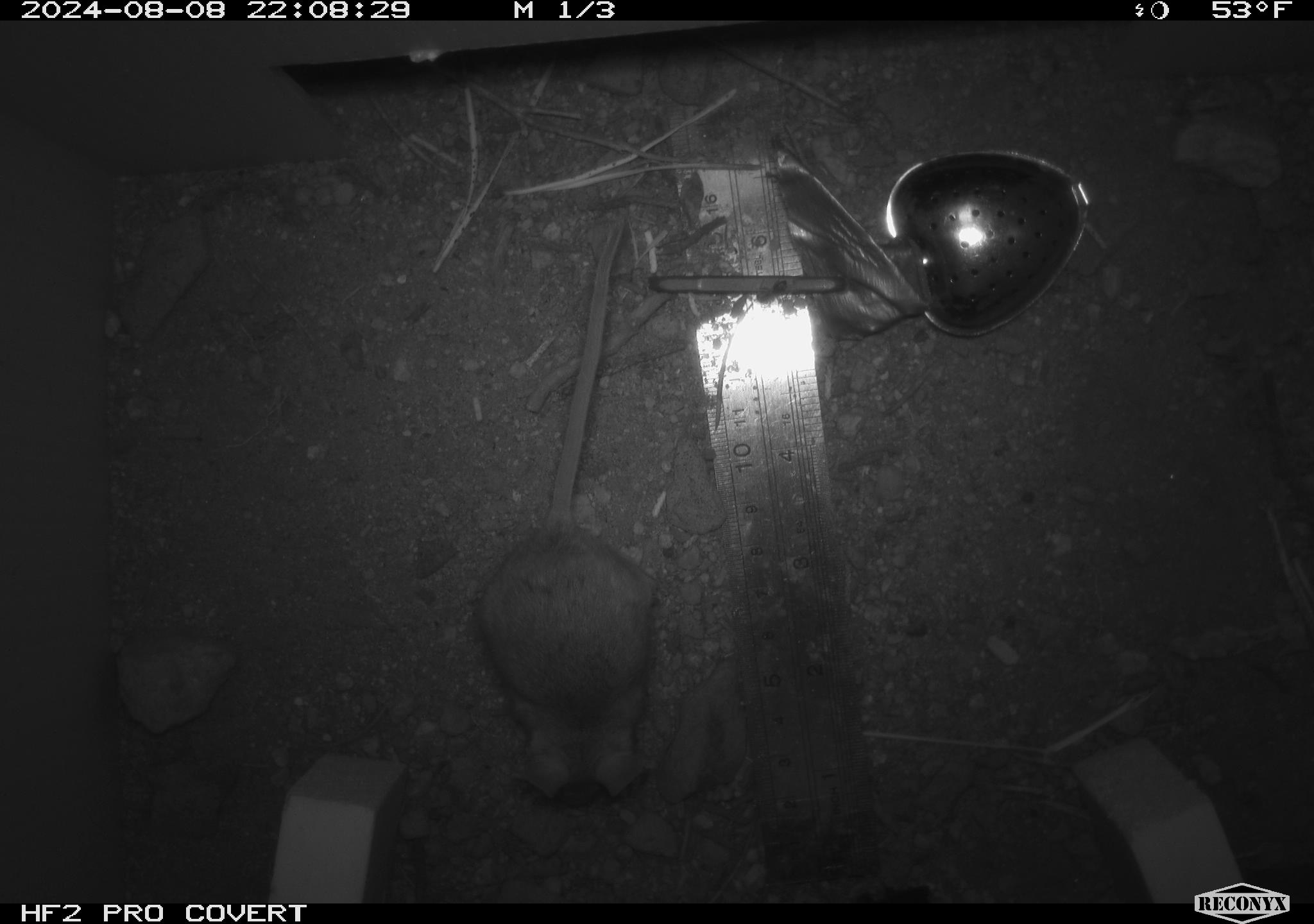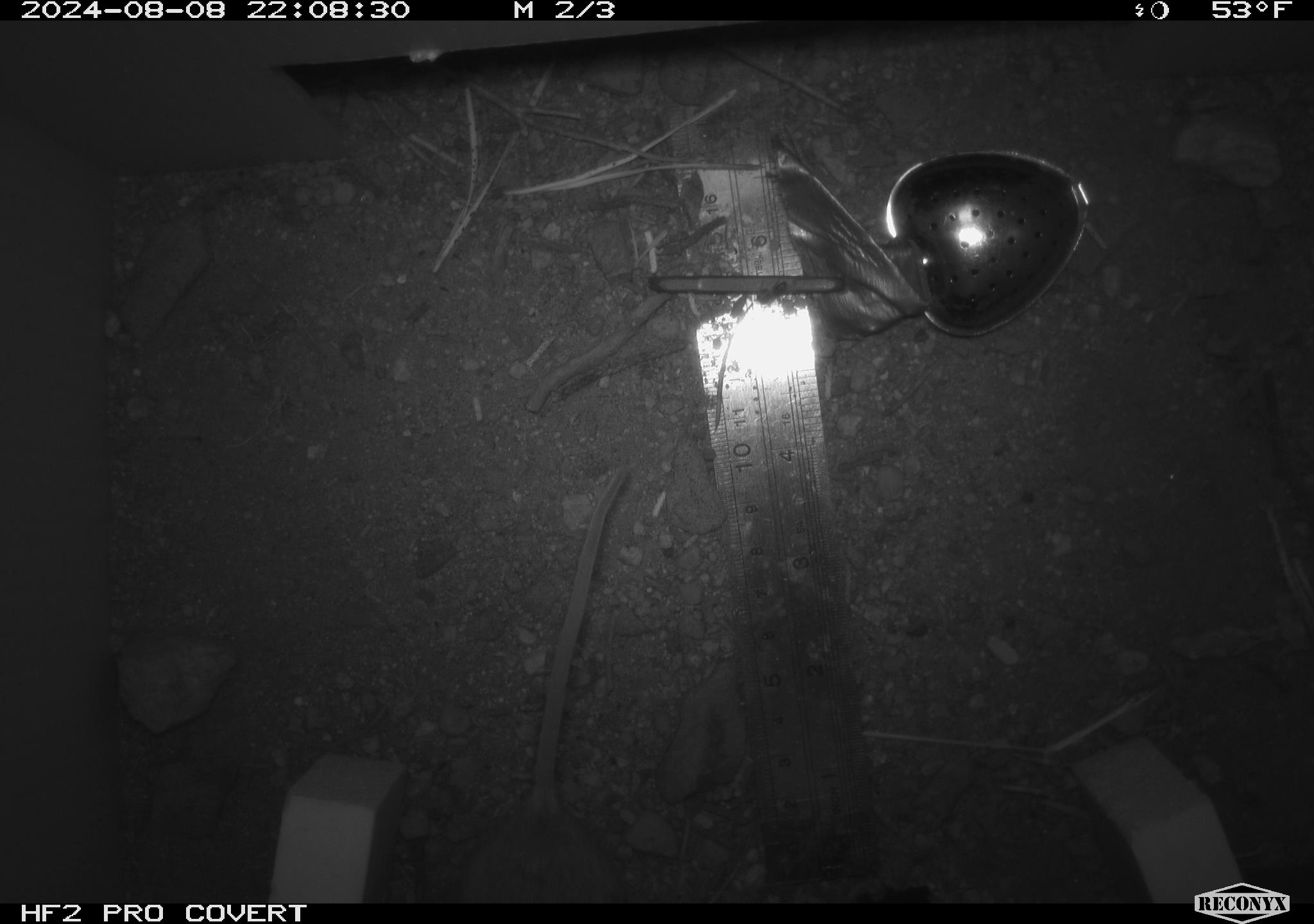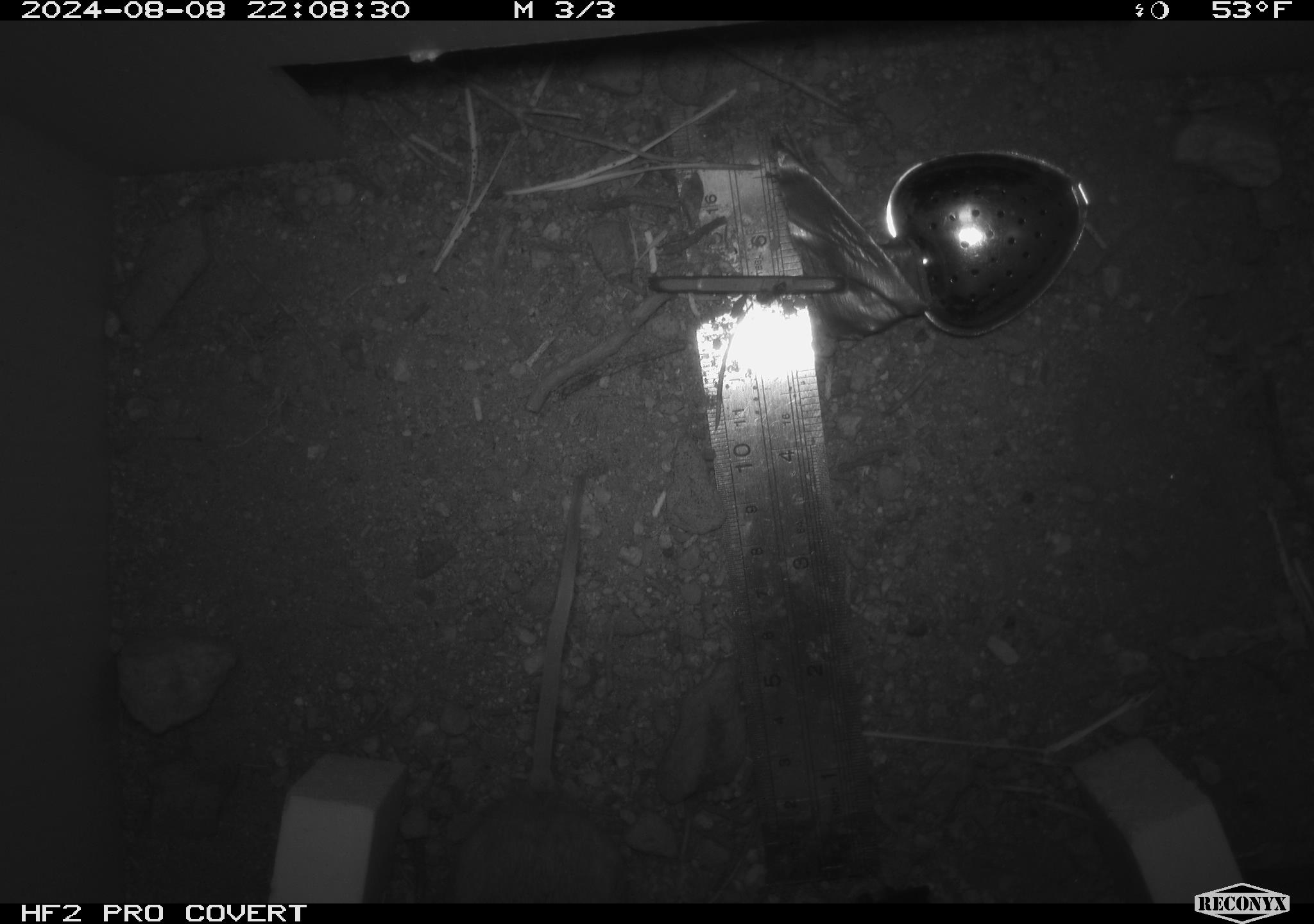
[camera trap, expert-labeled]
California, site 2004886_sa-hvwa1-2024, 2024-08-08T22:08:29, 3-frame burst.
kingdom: Animalia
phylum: Chordata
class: Mammalia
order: Rodentia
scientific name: Rodentia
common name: mouse species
Mouse species (Rodentia).